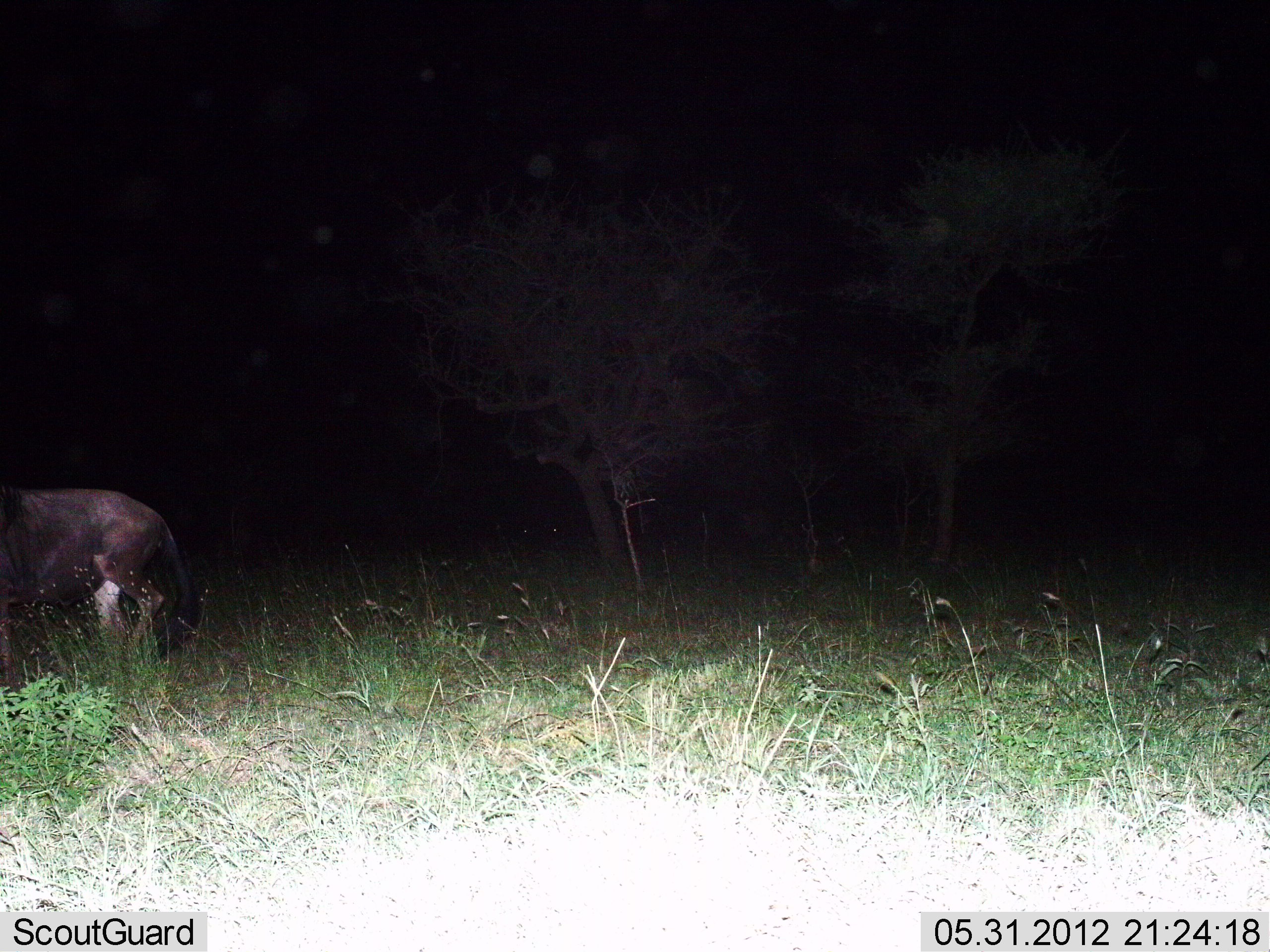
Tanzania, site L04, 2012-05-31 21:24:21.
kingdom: Animalia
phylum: Chordata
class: Mammalia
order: Artiodactyla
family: Bovidae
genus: Connochaetes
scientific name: Connochaetes taurinus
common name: blue wildebeest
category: wildebeest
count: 1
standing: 30%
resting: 0%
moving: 70%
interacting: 0%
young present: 10%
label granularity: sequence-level